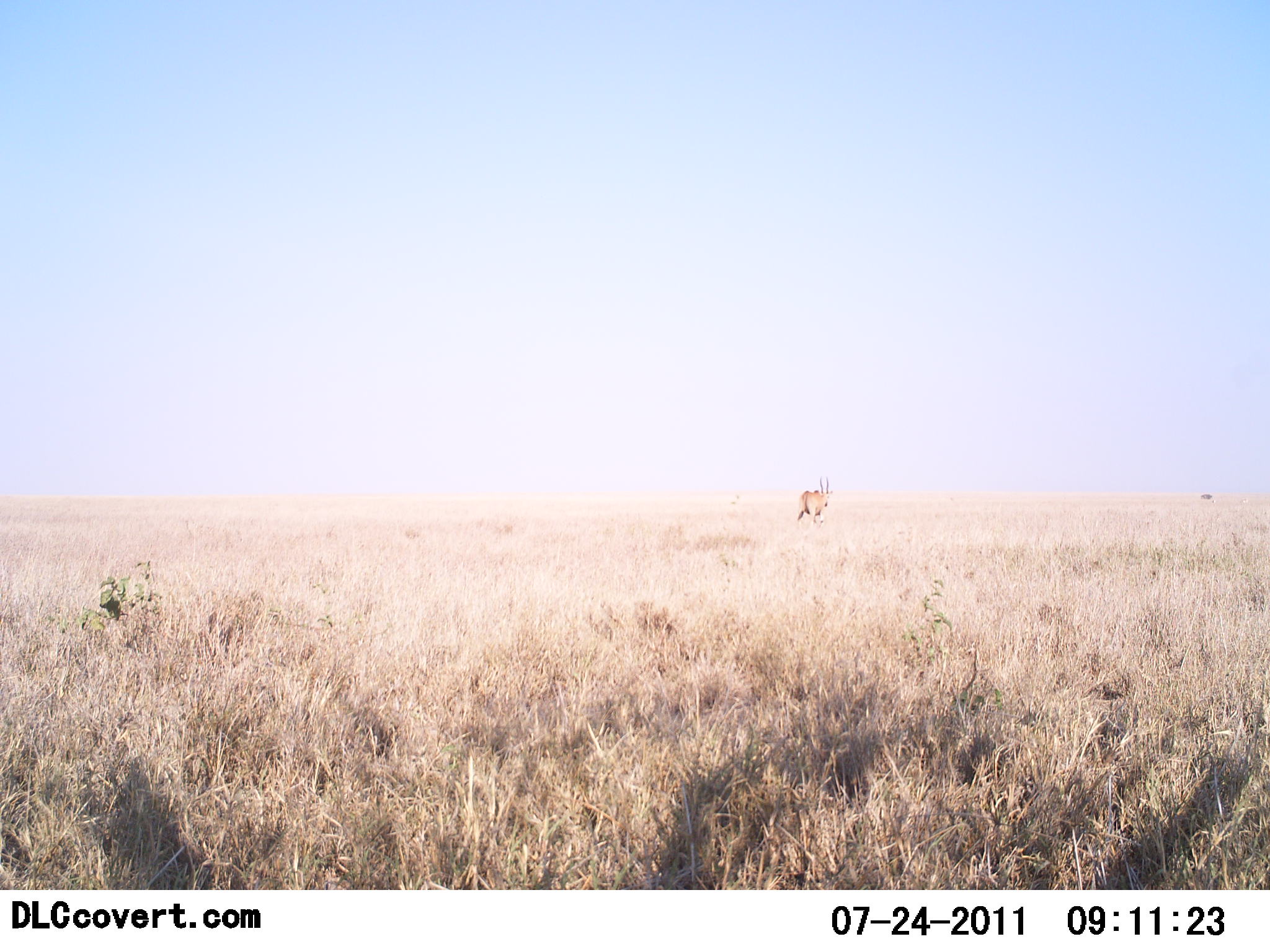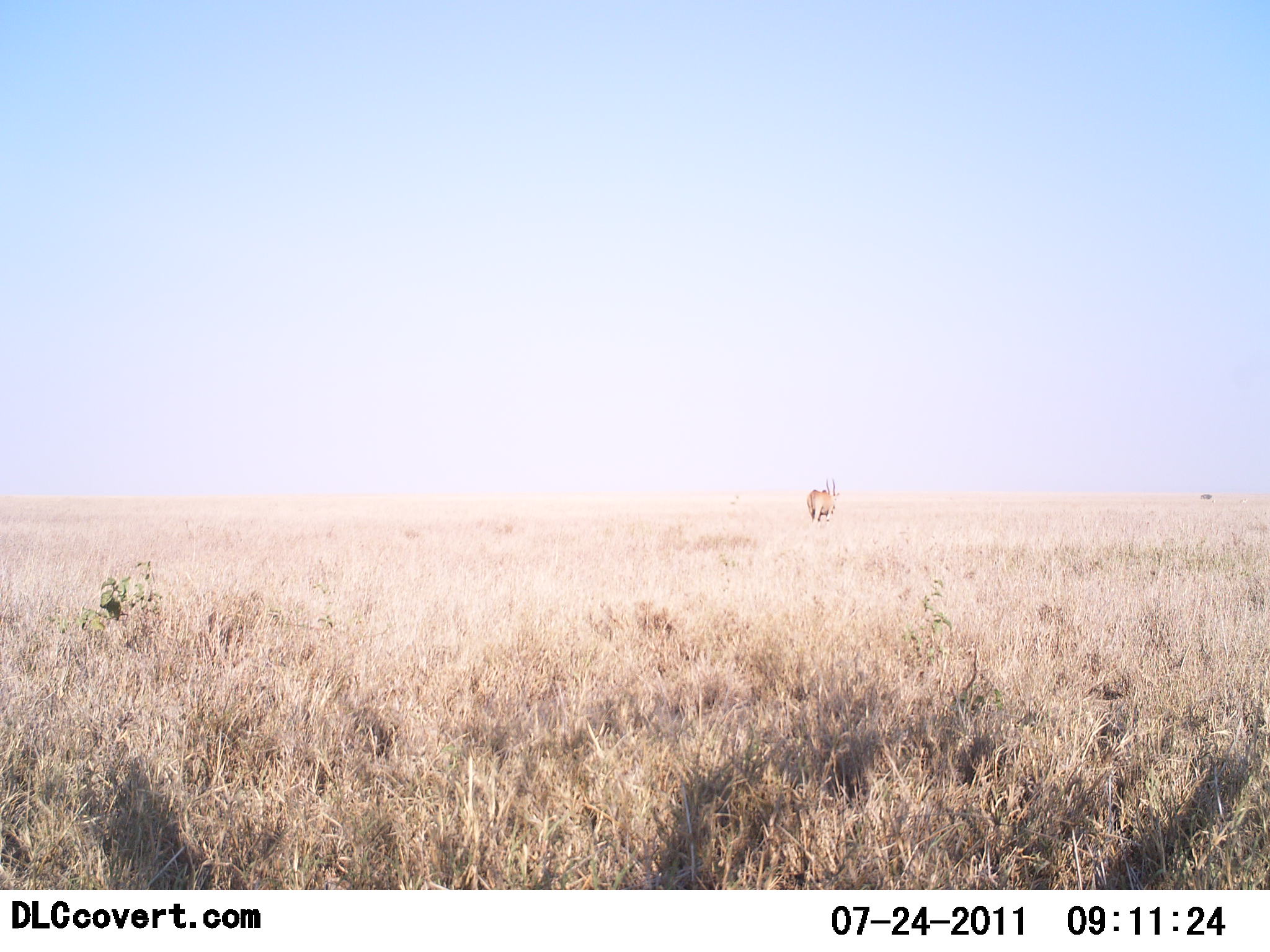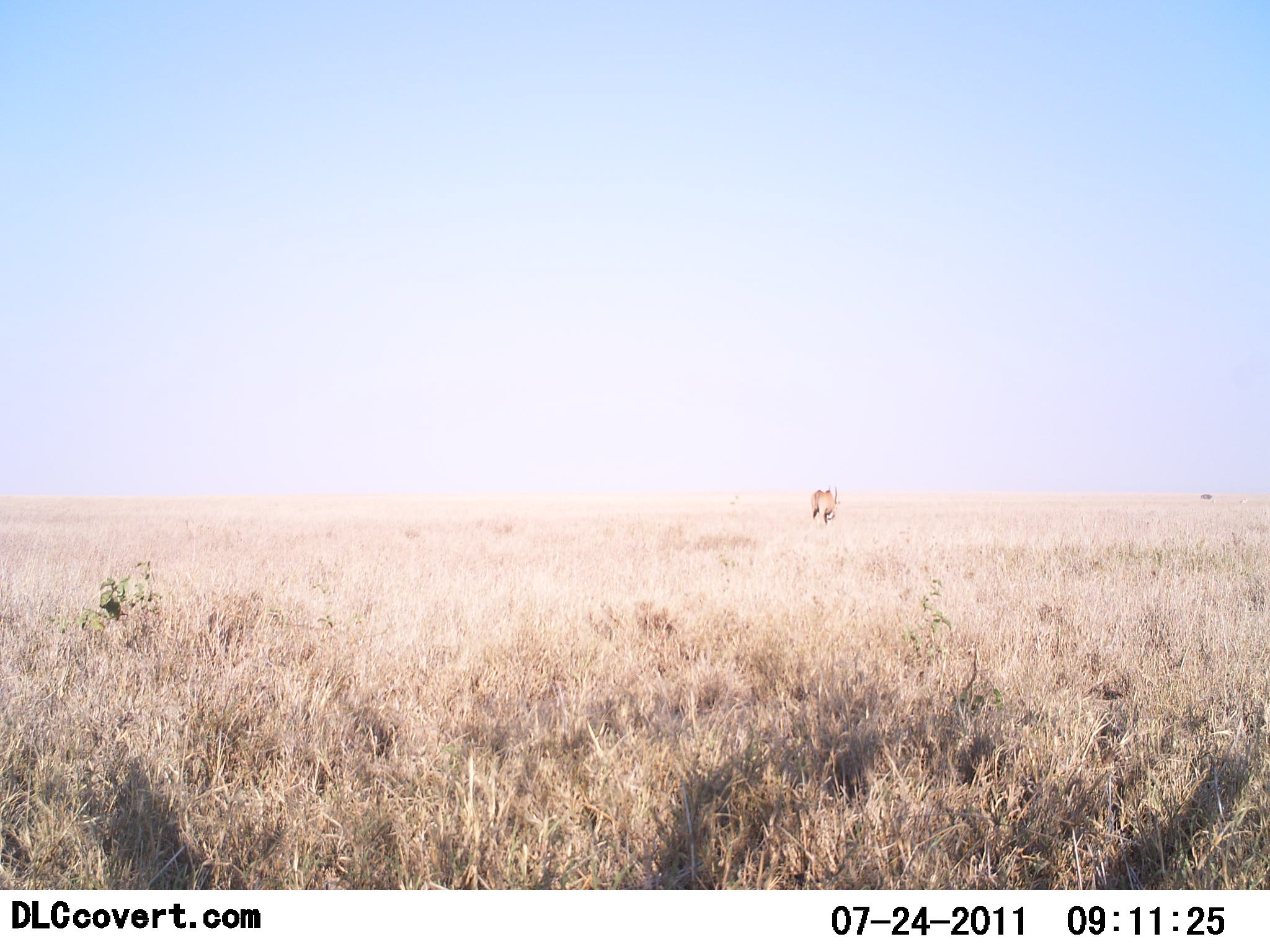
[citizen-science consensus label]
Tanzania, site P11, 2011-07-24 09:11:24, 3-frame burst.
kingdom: Animalia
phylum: Chordata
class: Mammalia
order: Artiodactyla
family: Bovidae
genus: Tragelaphus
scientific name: Tragelaphus oryx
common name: eland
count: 1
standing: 0%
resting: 0%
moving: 100%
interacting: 0%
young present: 0%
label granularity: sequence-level